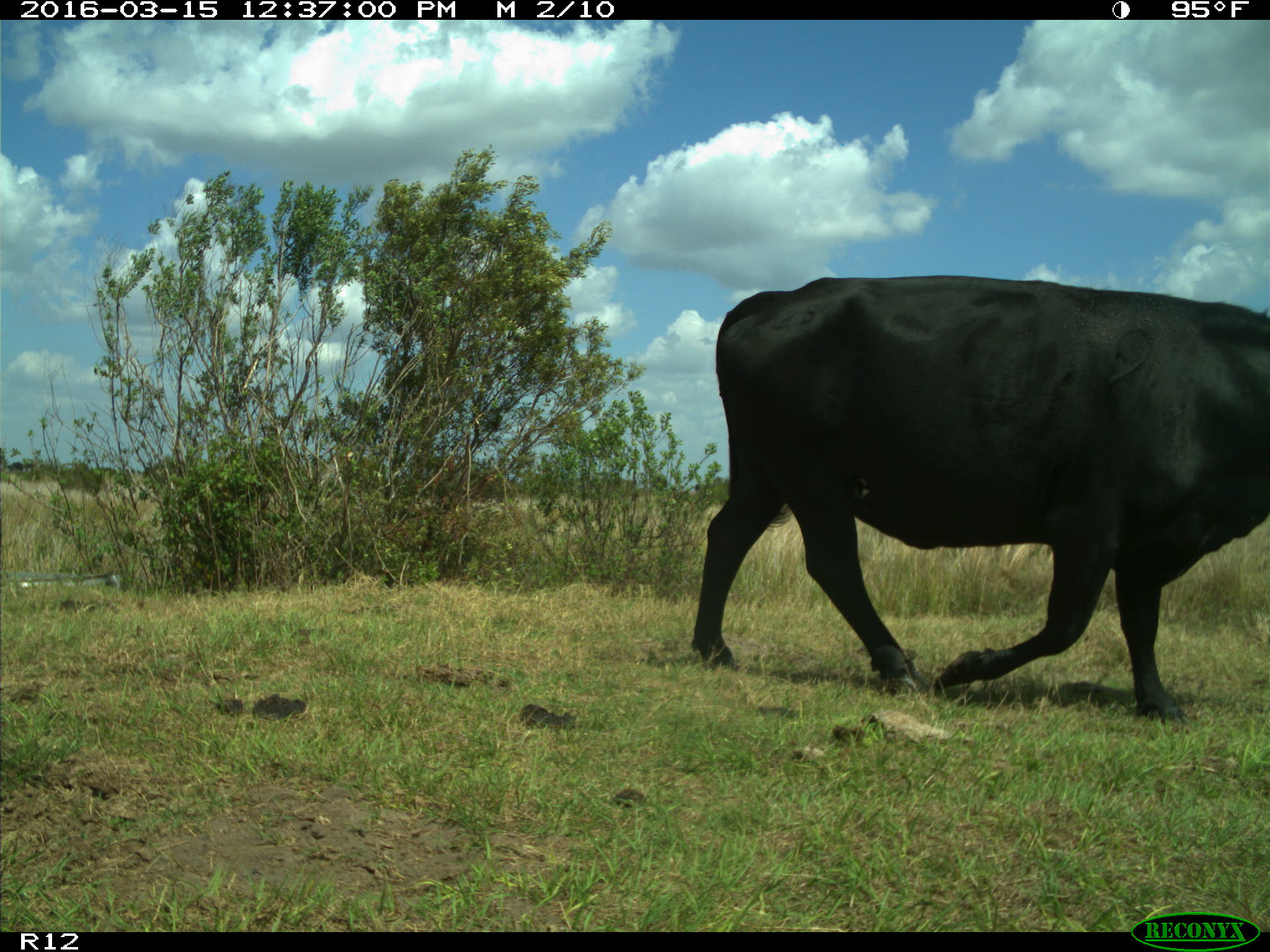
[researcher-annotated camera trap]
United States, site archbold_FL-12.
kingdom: Animalia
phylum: Chordata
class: Mammalia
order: Artiodactyla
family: Bovidae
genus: Bos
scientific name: Bos taurus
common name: domestic cow